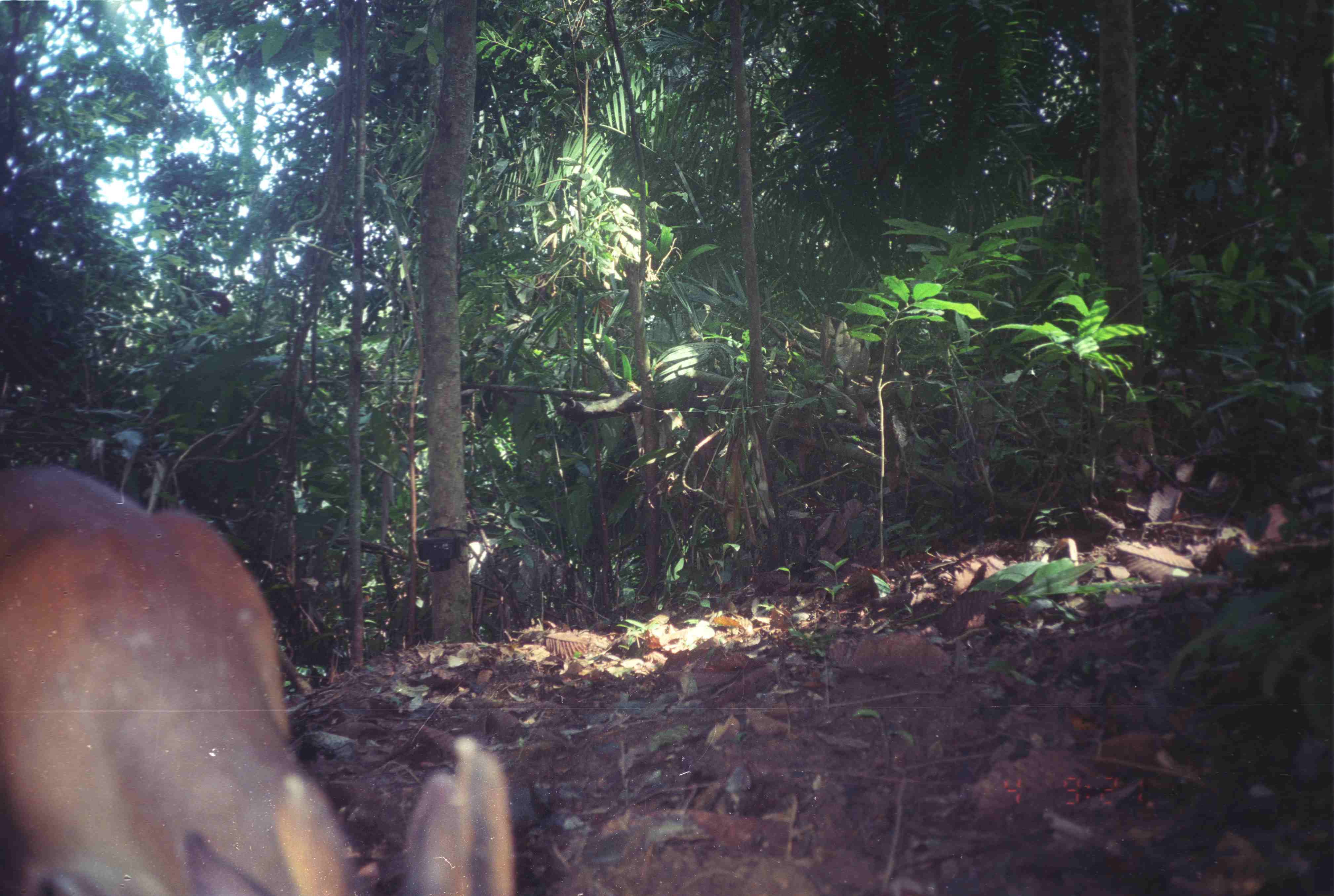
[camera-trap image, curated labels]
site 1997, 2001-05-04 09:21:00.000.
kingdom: Animalia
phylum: Chordata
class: Mammalia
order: Artiodactyla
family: Cervidae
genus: Muntiacus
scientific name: Muntiacus muntjak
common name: southern red muntjac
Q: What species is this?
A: Muntiacus muntjak (southern red muntjac).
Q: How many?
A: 1.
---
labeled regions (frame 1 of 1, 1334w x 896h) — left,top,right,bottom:
muntiacus muntjak: 1,466,518,896